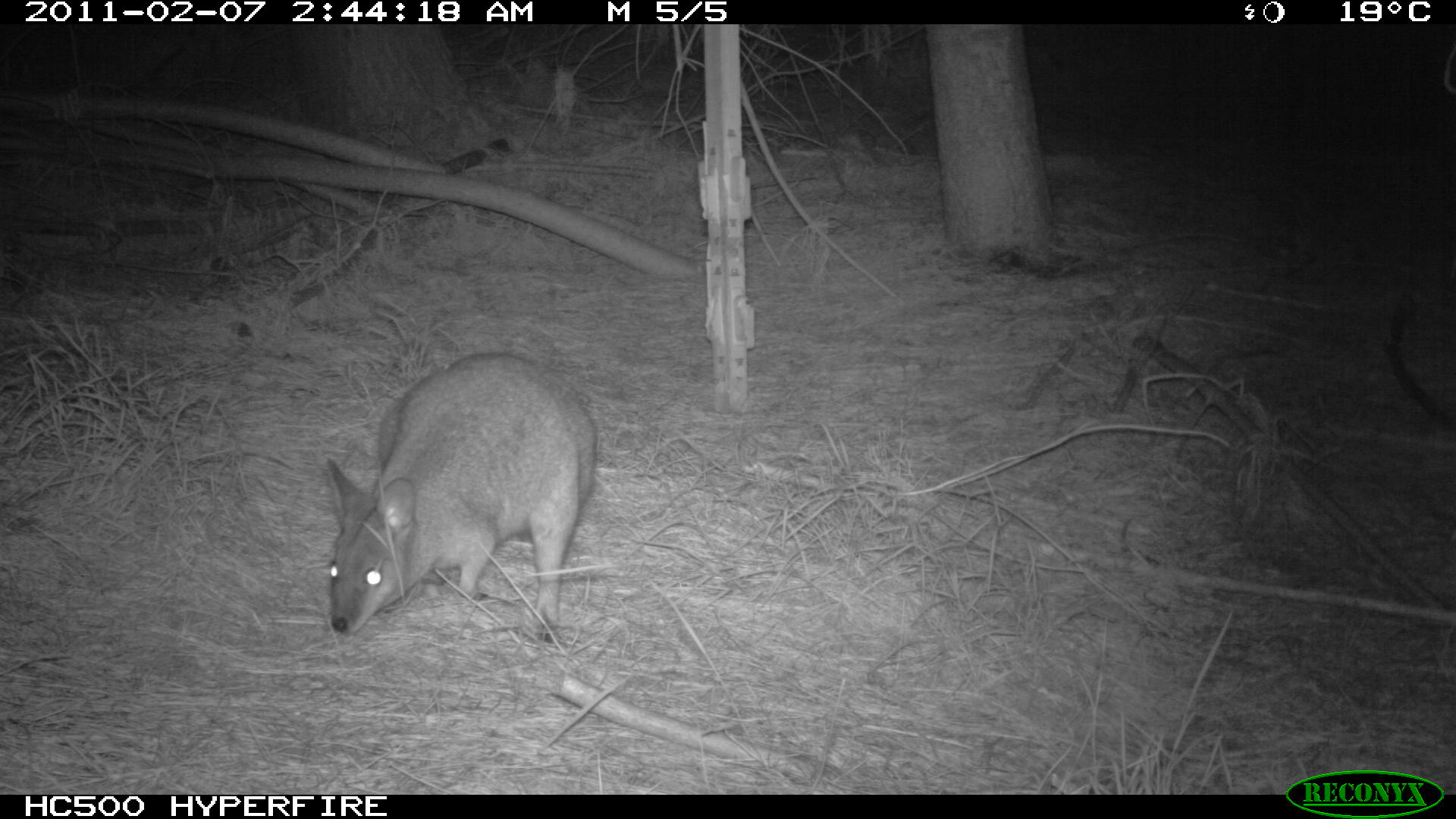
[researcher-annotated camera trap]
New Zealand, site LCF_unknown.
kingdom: Animalia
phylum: Chordata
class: Mammalia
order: Diprotodontia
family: Macropodidae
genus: Notamacropus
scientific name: Notamacropus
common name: wallaby